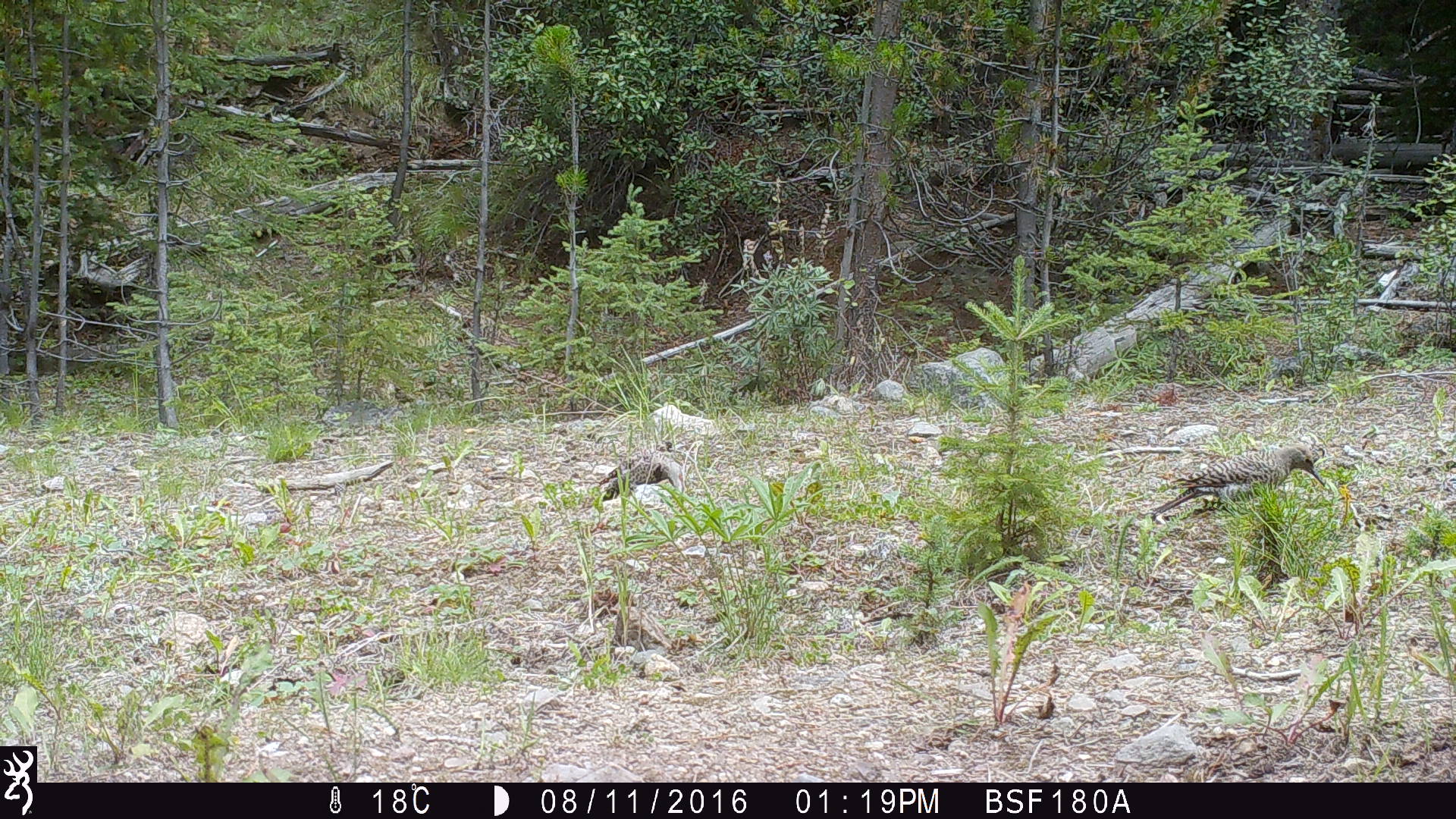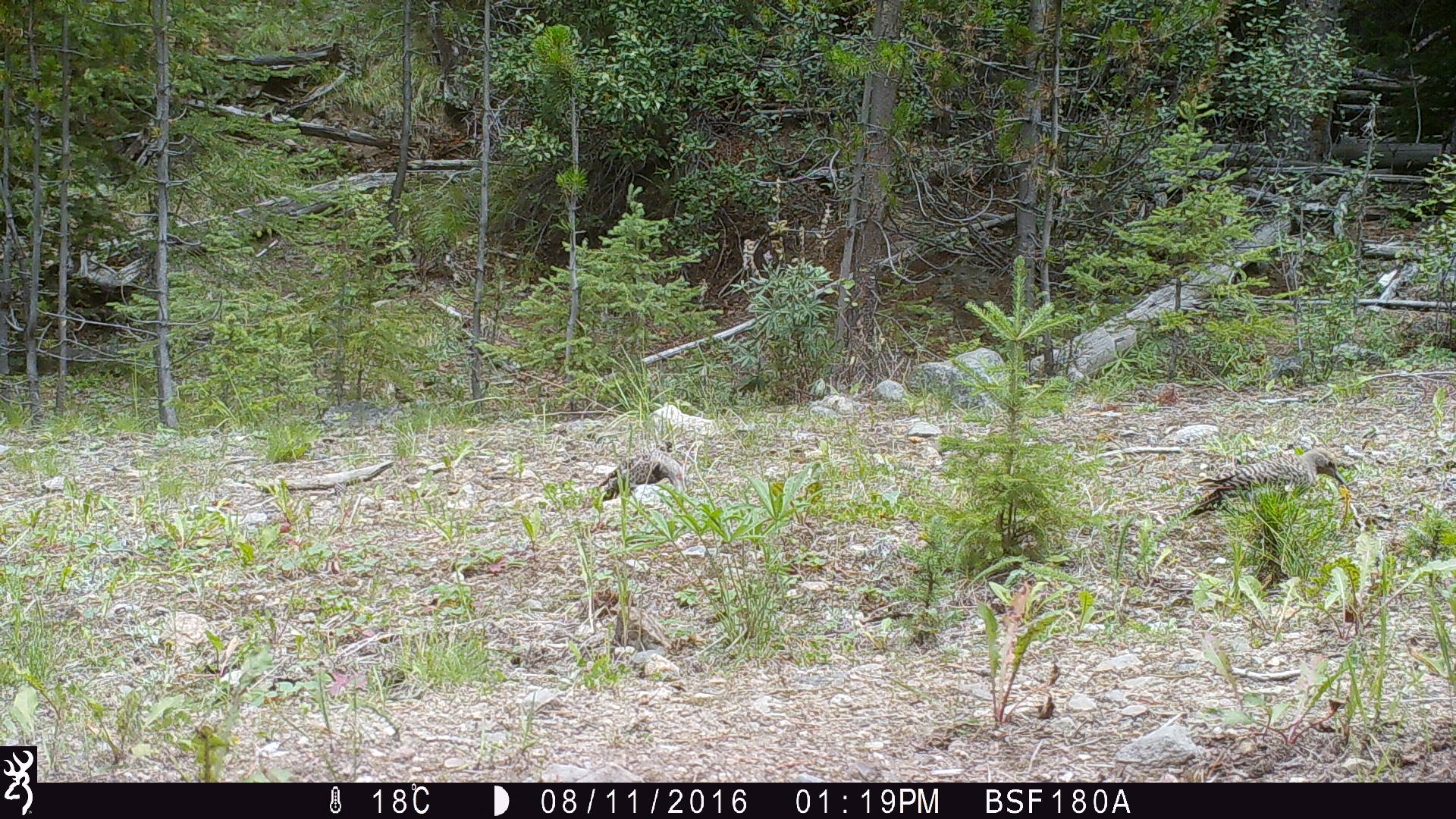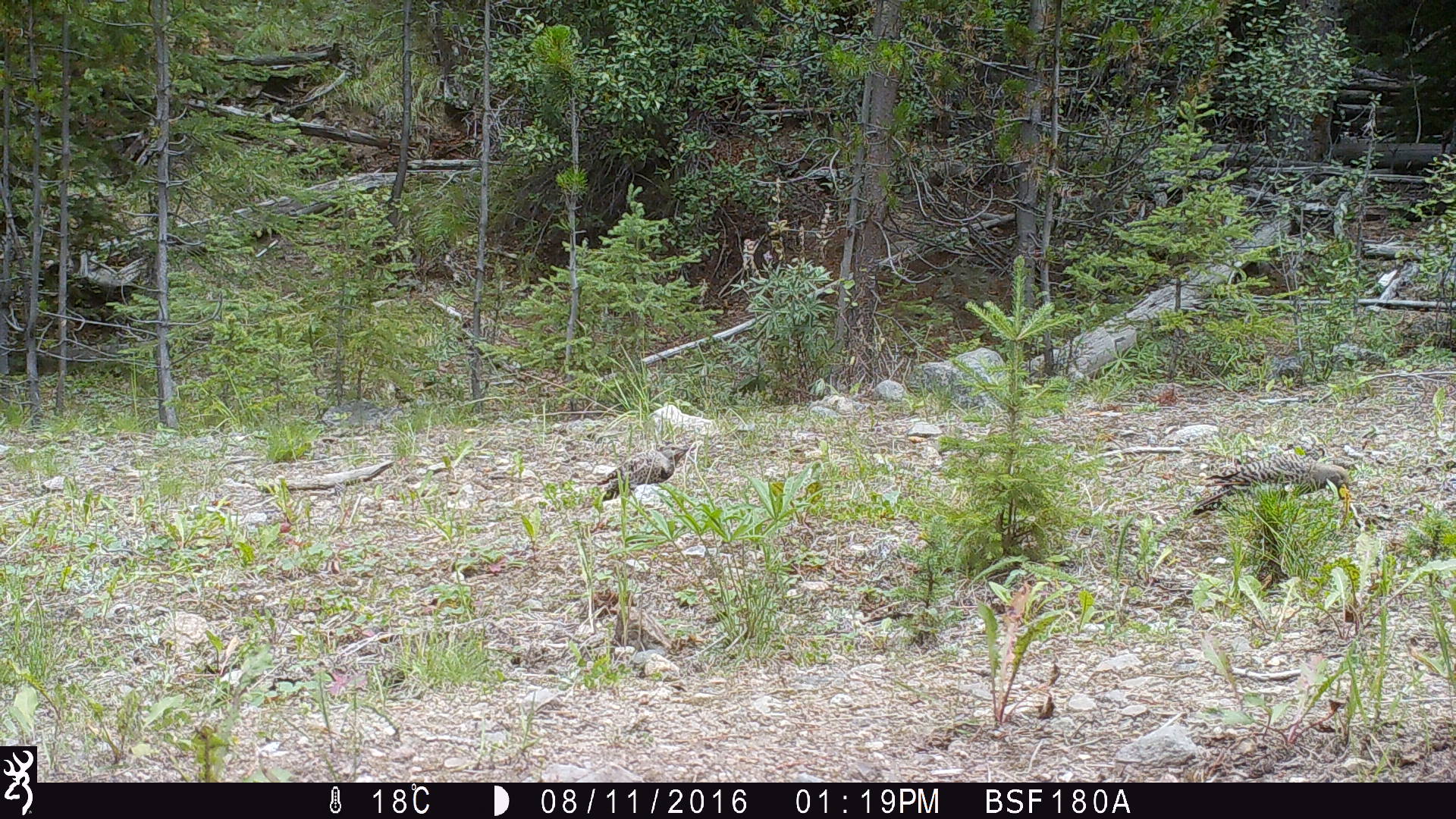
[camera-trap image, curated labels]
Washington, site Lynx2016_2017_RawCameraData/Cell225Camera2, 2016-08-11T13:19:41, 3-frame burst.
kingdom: Animalia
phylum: Chordata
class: Aves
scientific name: Aves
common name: birds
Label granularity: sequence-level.